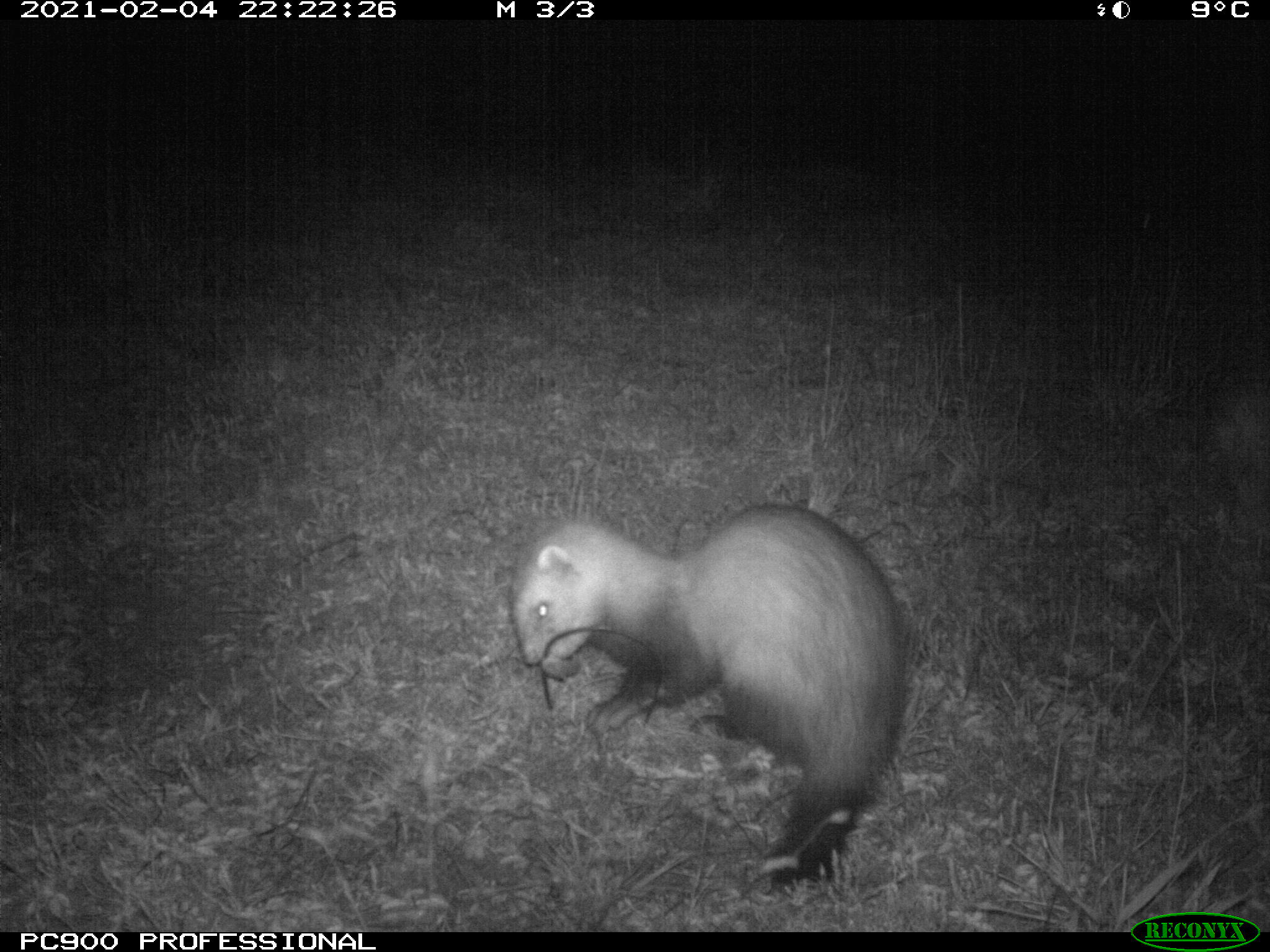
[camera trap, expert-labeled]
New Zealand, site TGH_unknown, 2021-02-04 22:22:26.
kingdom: Animalia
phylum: Chordata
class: Mammalia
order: Carnivora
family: Mustelidae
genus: Mustela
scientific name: Mustela furo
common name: ferret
Ferret (Mustela furo).